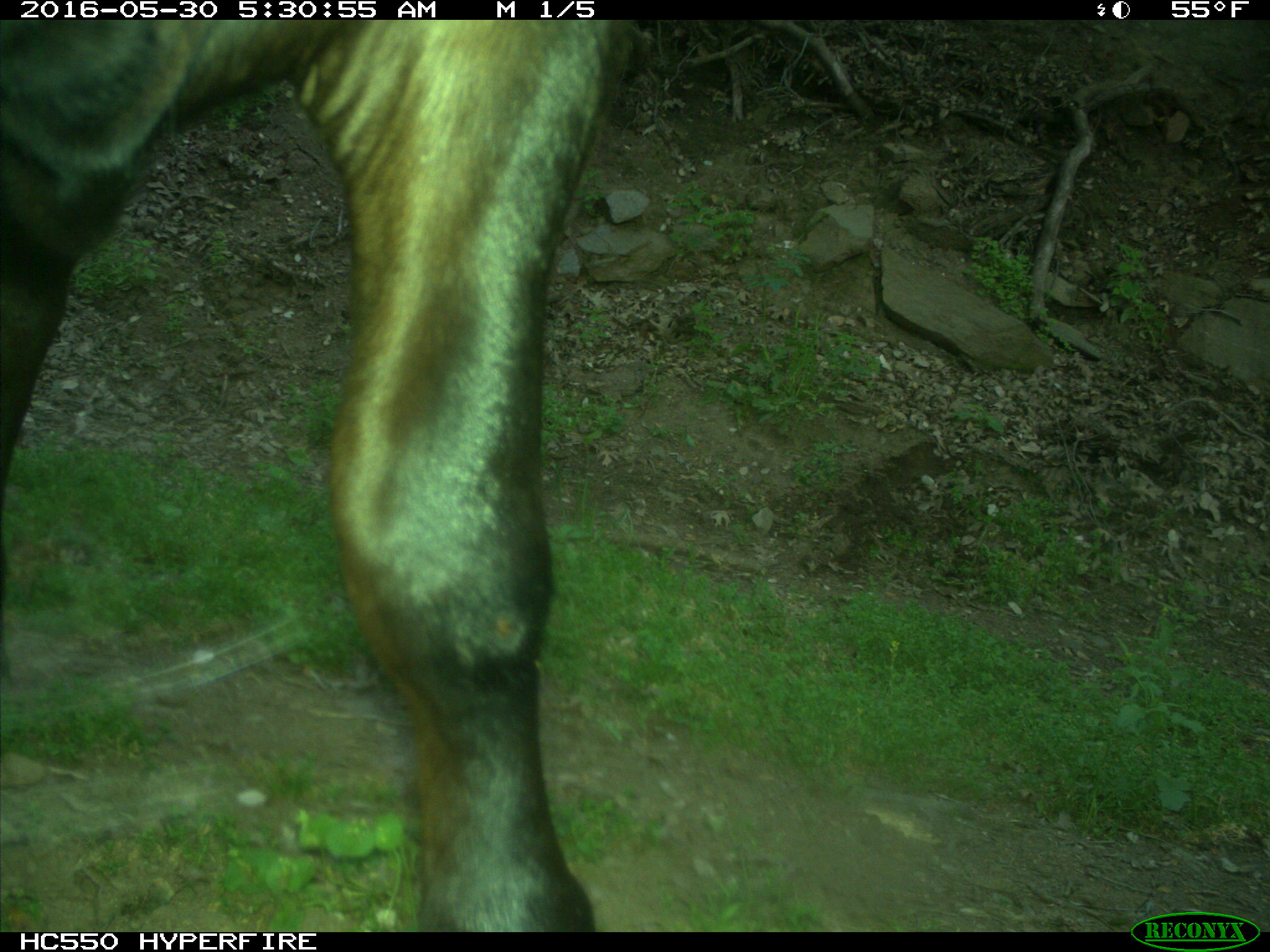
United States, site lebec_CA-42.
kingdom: Animalia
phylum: Chordata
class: Mammalia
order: Artiodactyla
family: Bovidae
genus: Bos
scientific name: Bos taurus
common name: domestic cow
Bos taurus (domestic cow).